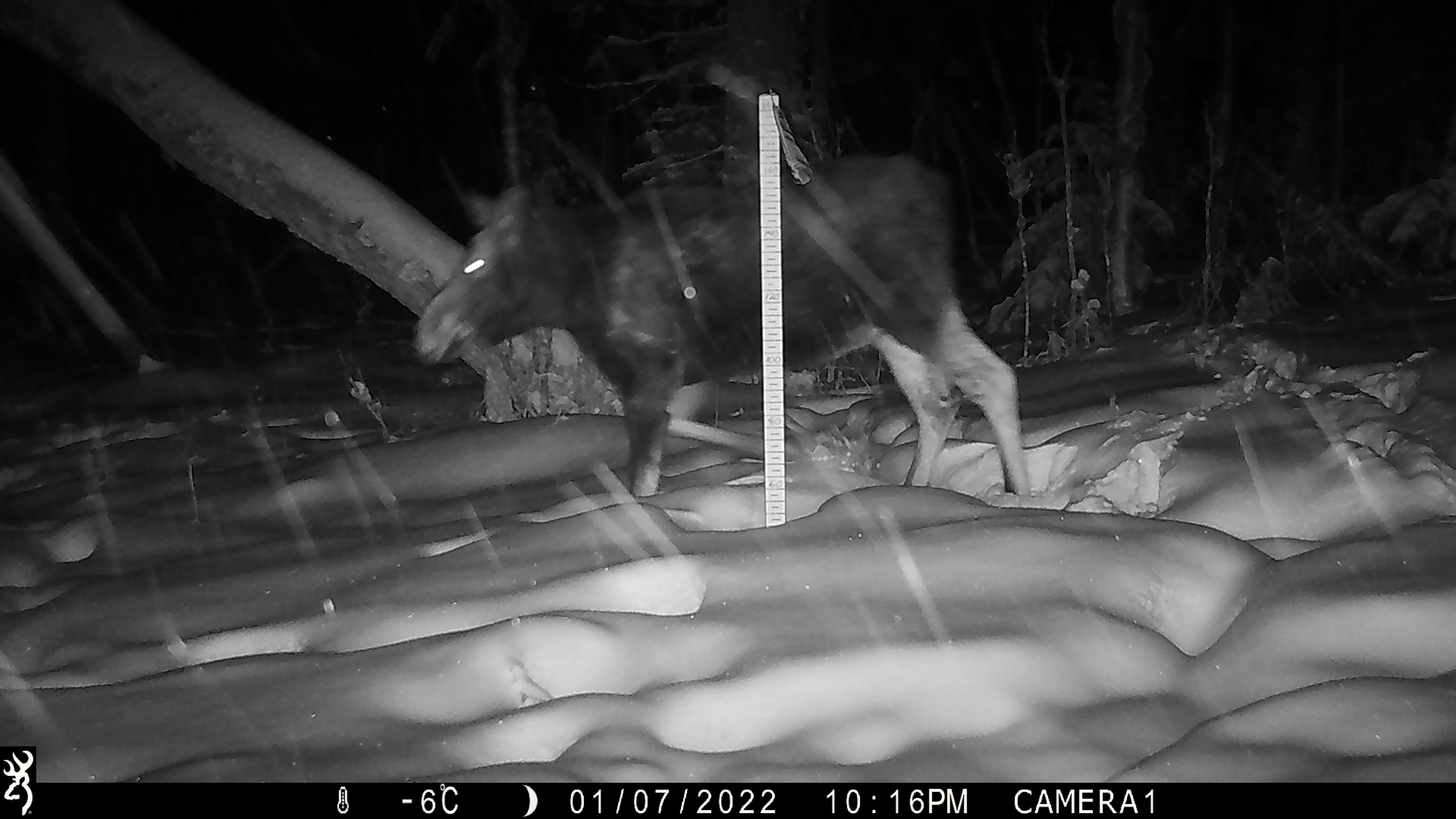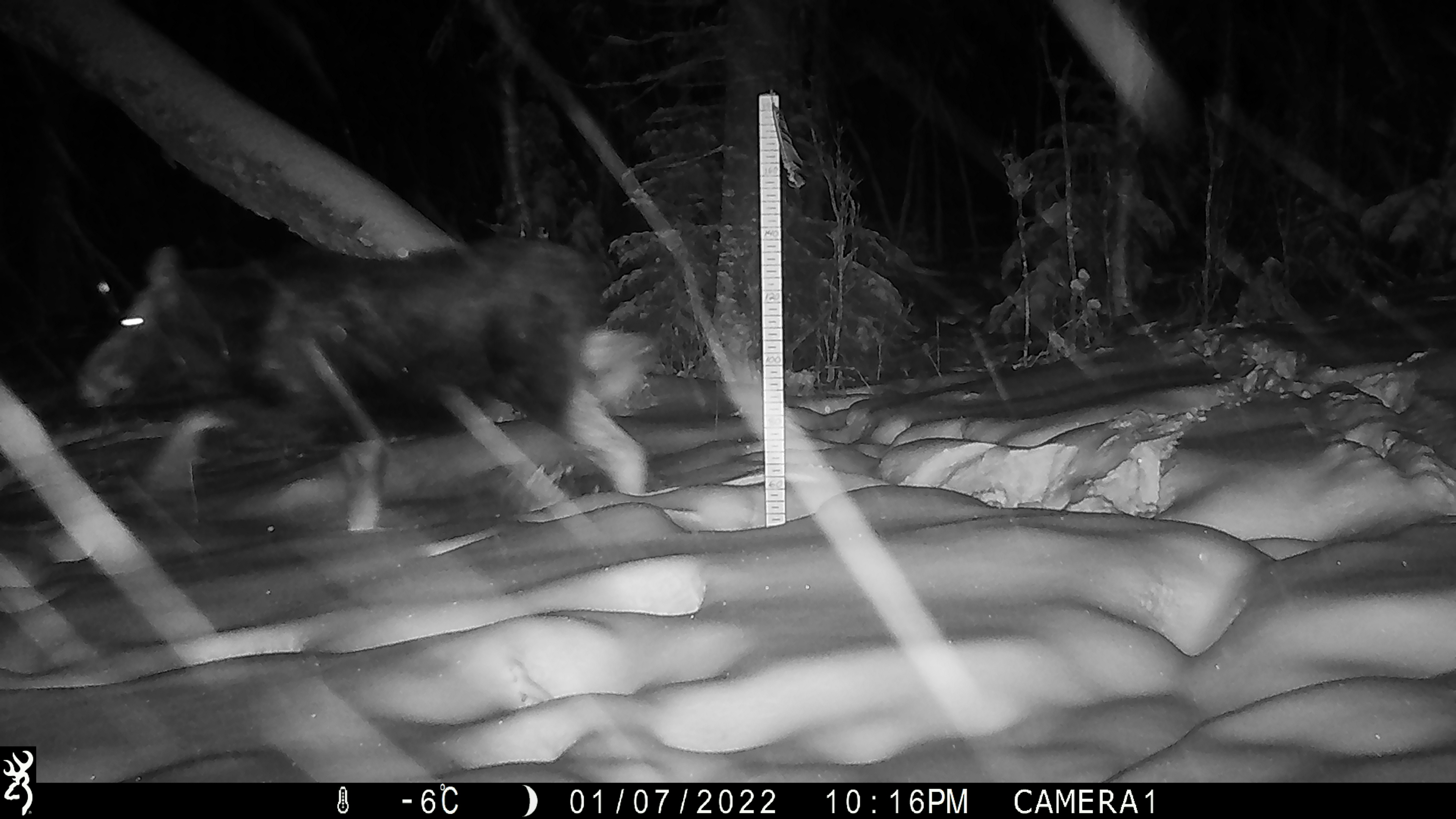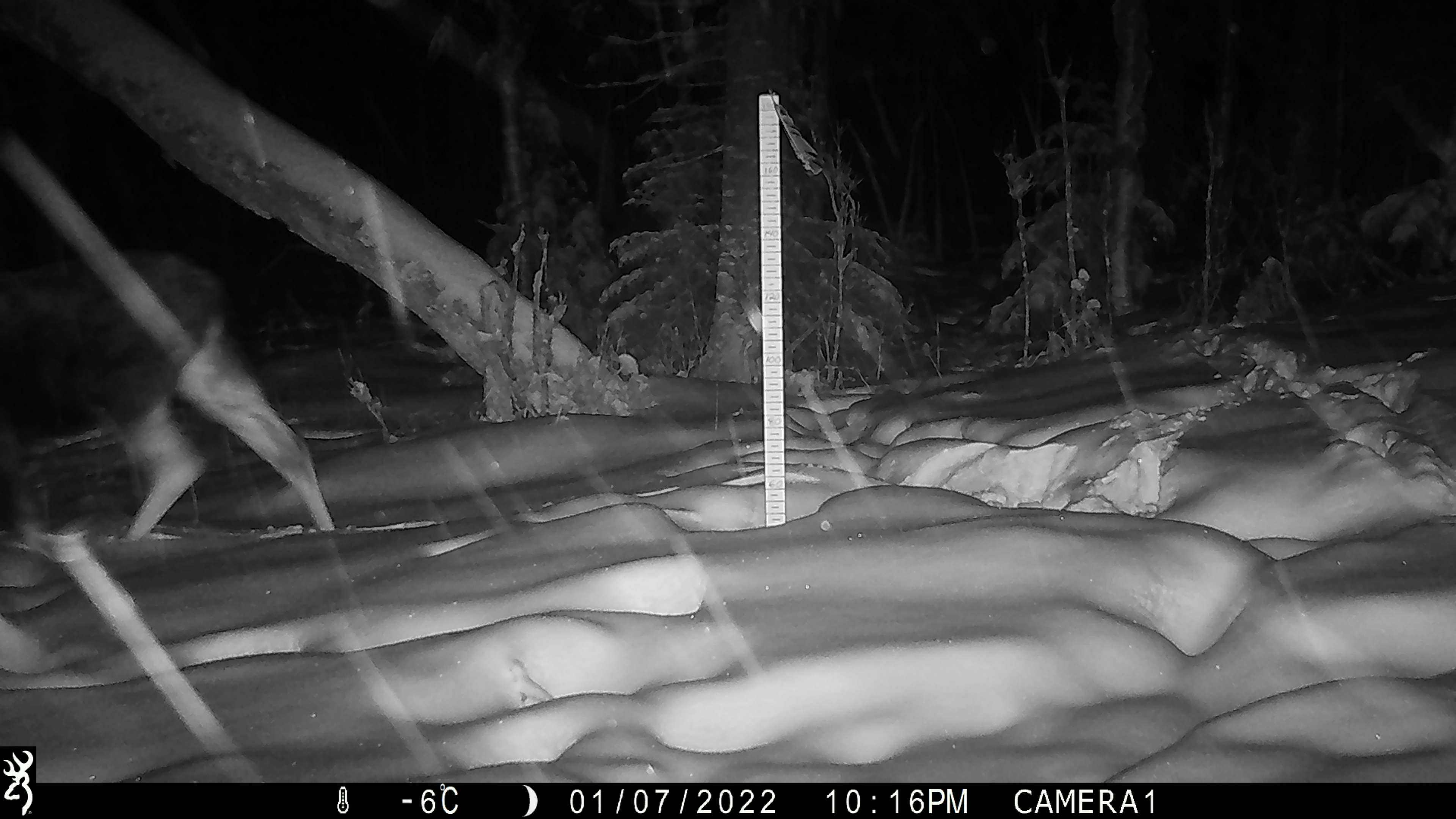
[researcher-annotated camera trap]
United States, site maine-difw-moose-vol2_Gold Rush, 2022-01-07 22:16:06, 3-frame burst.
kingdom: Animalia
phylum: Chordata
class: Mammalia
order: Artiodactyla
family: Cervidae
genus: Alces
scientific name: Alces alces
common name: moose